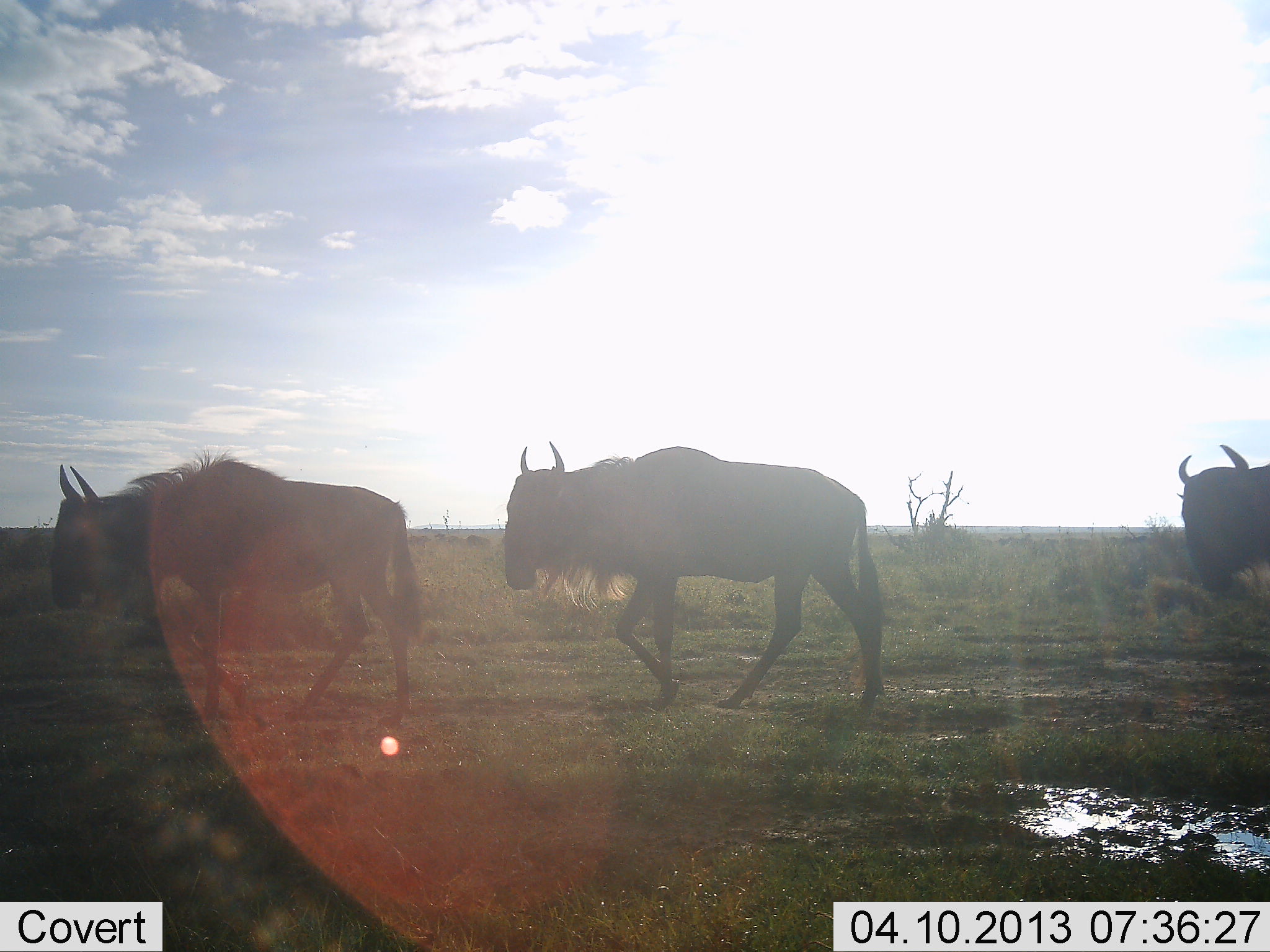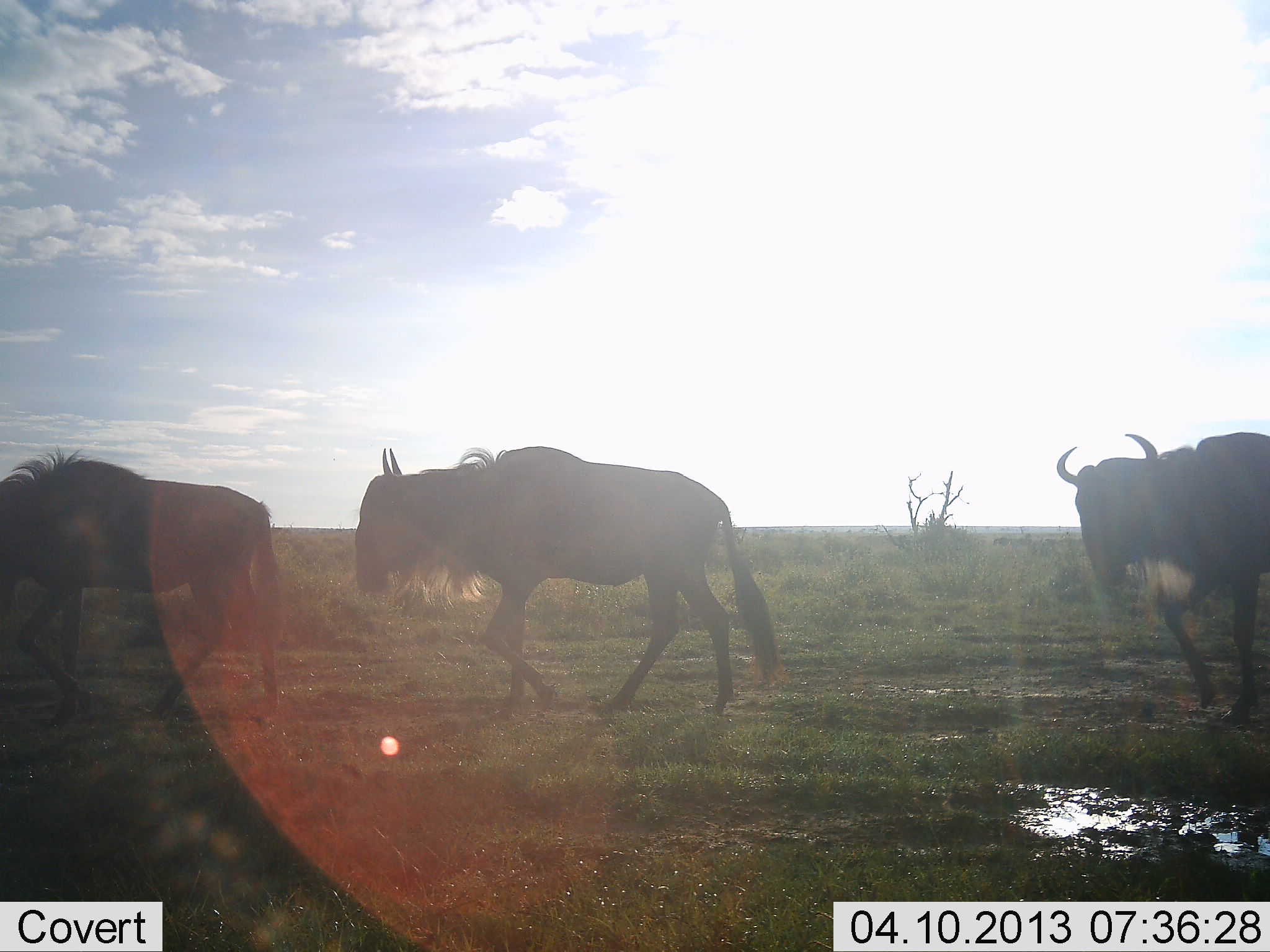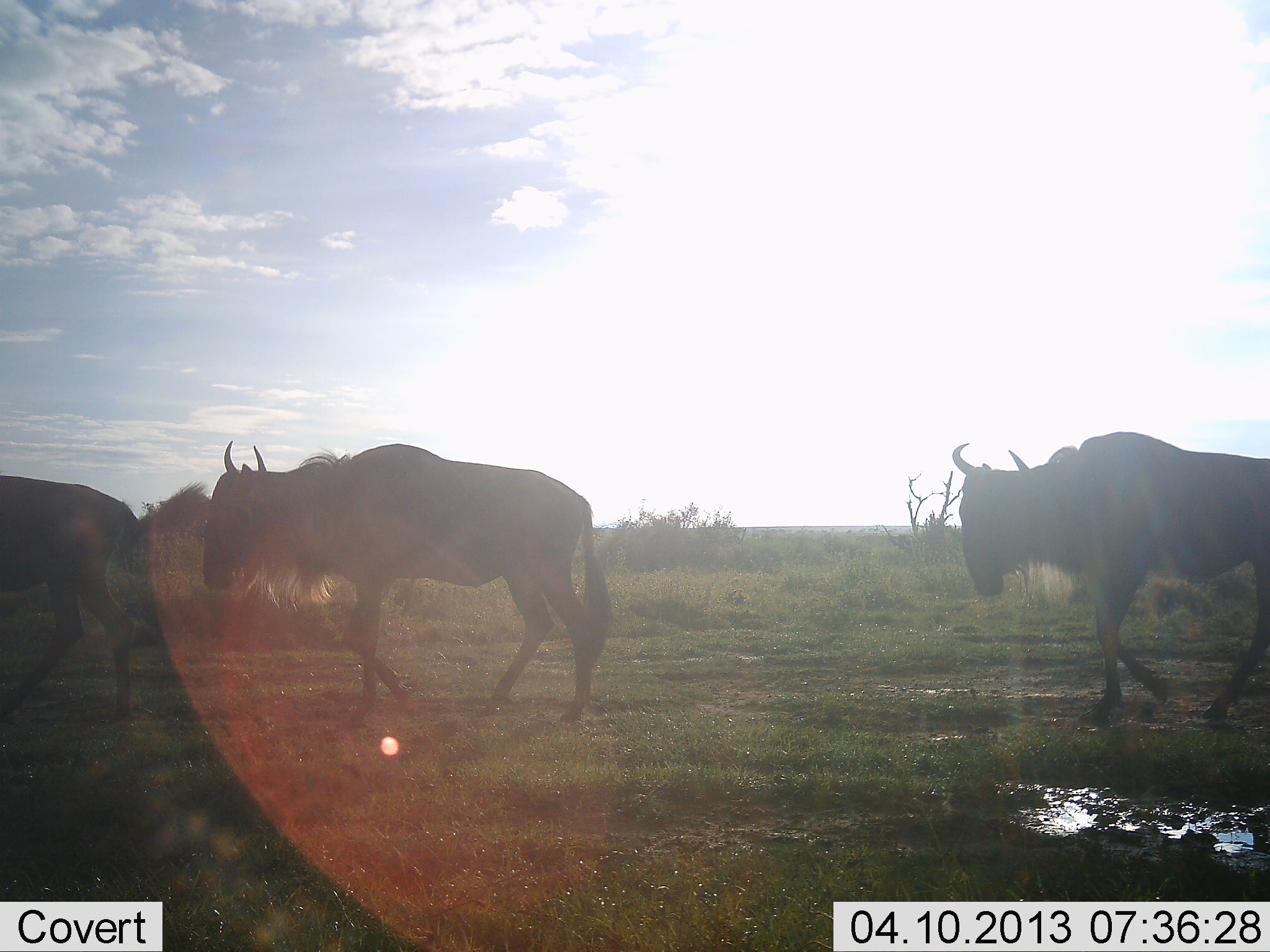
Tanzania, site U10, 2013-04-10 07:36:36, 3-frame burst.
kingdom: Animalia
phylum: Chordata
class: Mammalia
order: Artiodactyla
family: Bovidae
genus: Connochaetes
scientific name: Connochaetes taurinus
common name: blue wildebeest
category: wildebeest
Wildebeest (blue wildebeest) (Connochaetes taurinus), count 3. Behavior (volunteer vote fractions): standing 4%, resting 0%, moving 100%, interacting 0%. Young present (vote fraction): 4%. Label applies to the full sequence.